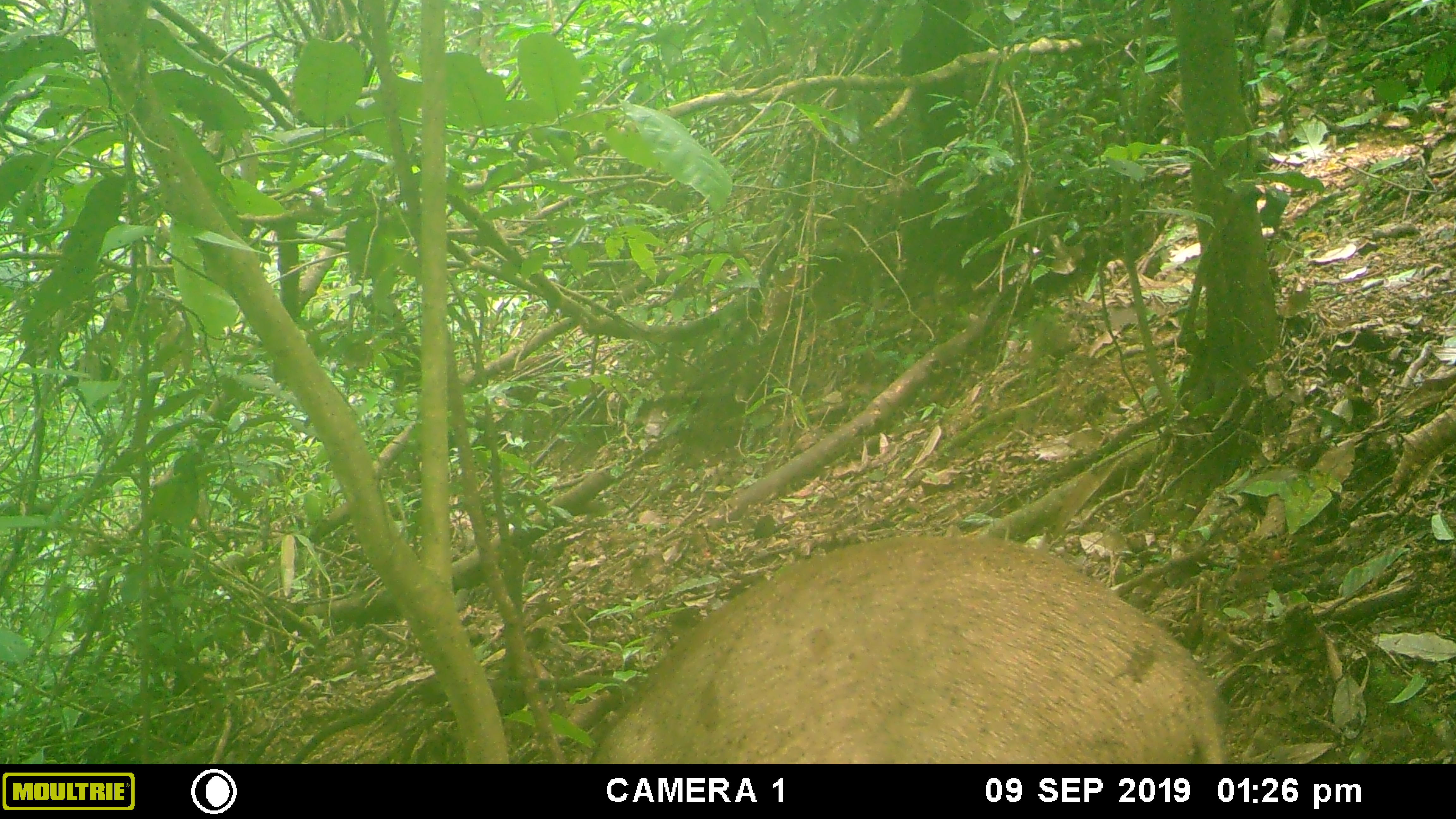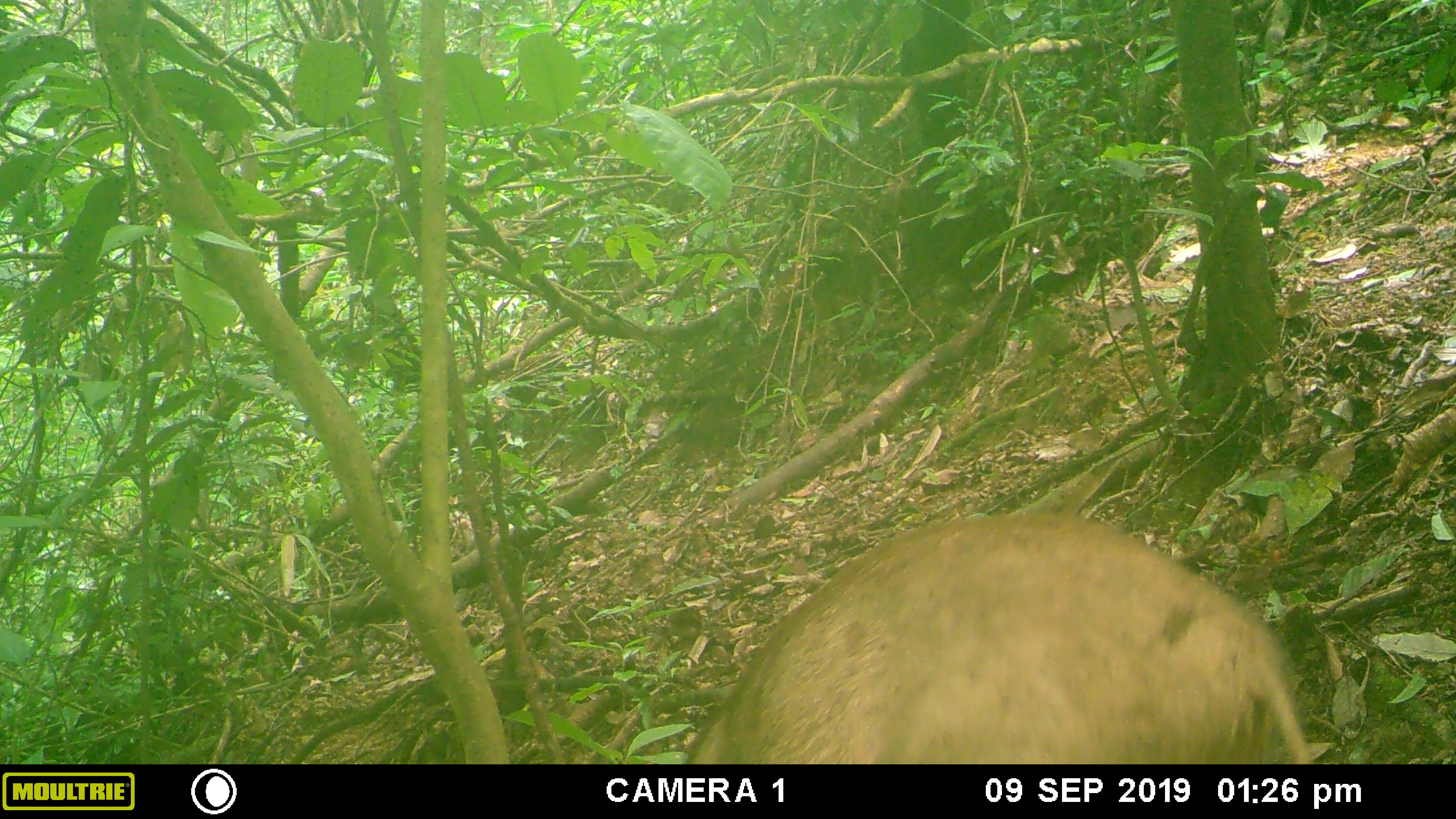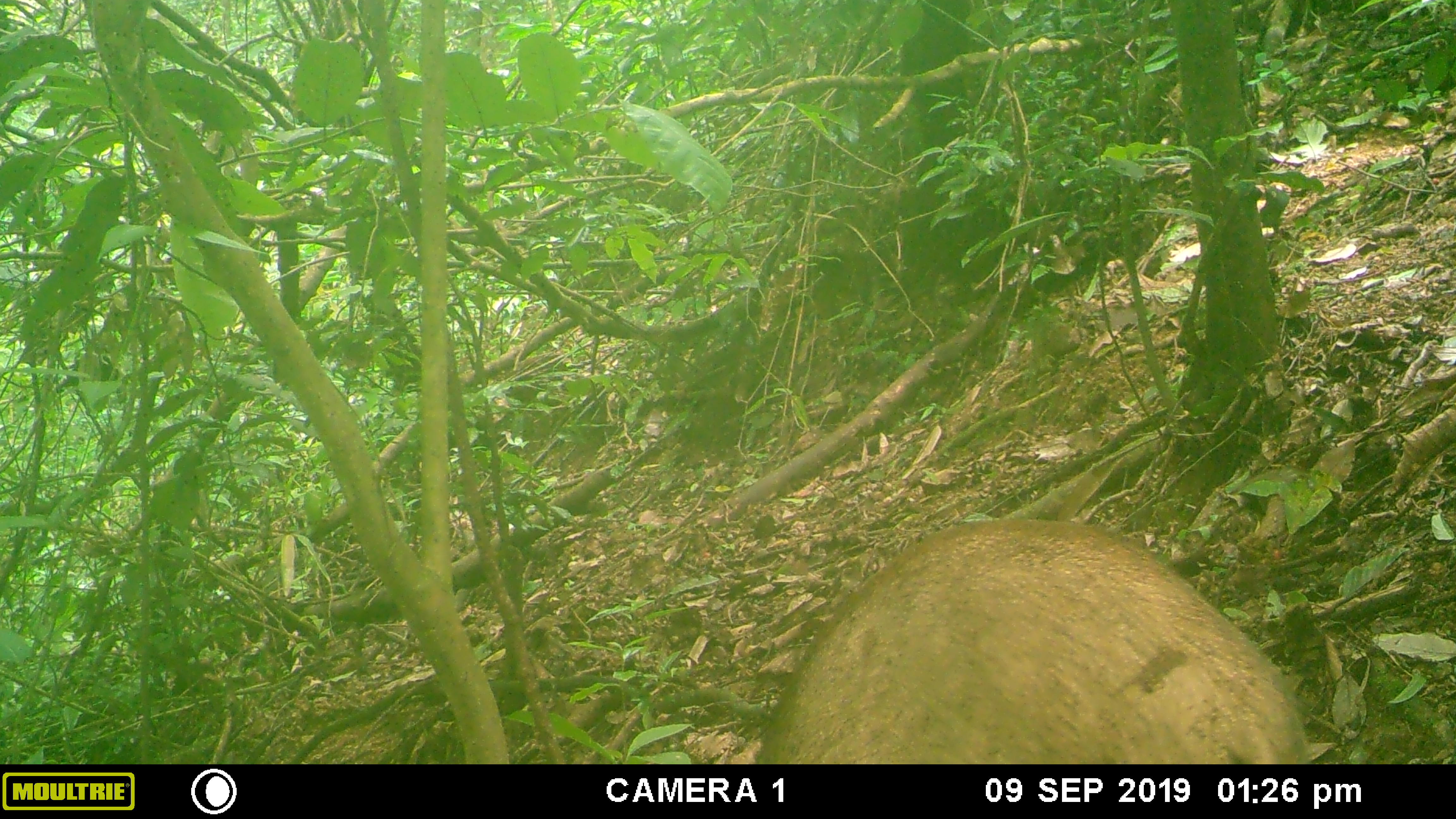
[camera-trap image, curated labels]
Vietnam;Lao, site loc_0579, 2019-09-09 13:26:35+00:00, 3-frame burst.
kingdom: Animalia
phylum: Chordata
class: Mammalia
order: Artiodactyla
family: Suidae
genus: Sus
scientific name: Sus scrofa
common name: eurasian wild pig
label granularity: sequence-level